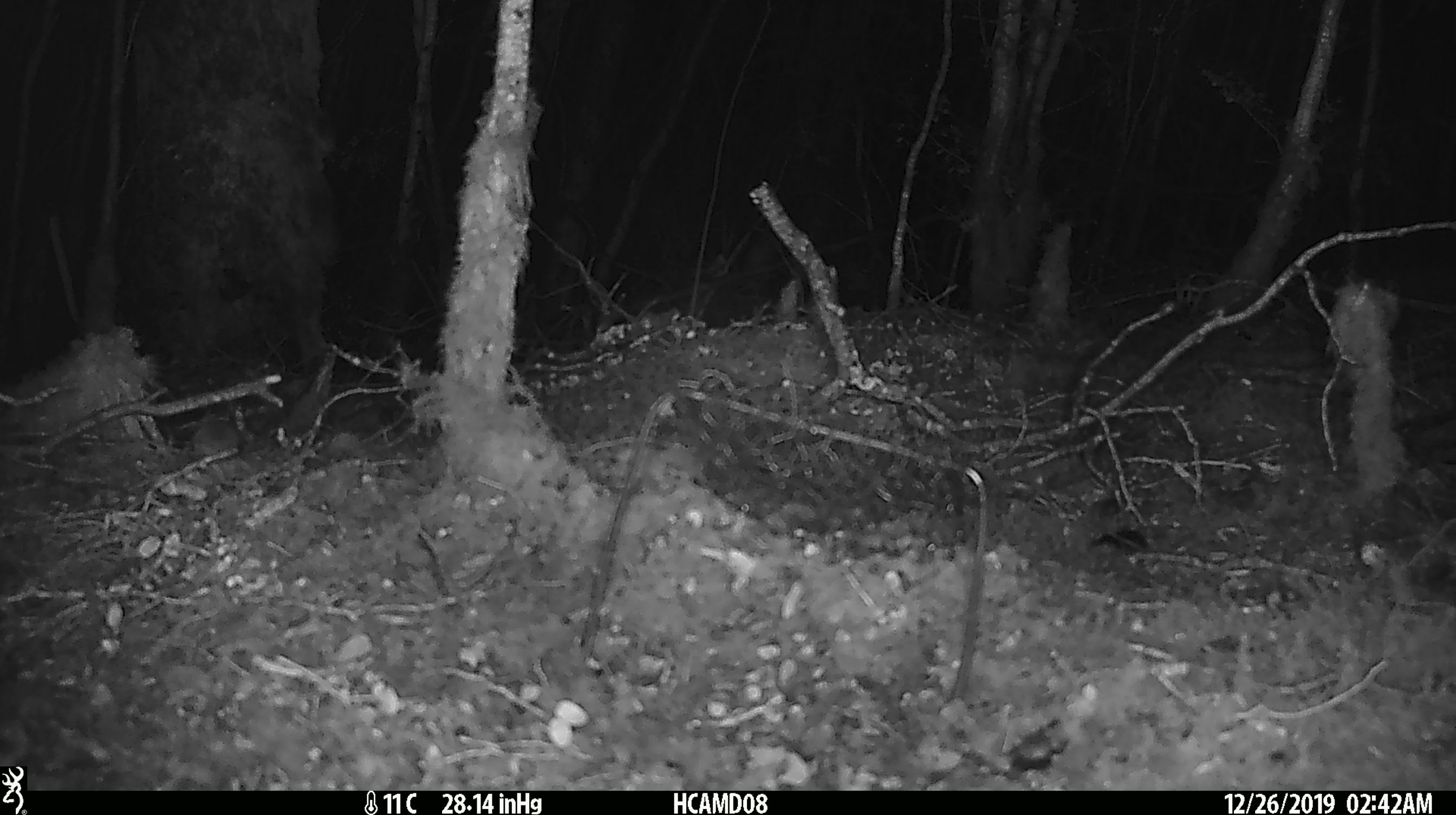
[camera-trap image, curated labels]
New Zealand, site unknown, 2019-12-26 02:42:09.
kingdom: Animalia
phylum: Chordata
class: Mammalia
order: Rodentia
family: Muridae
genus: Mus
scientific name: Mus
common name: mouse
Mouse (Mus).